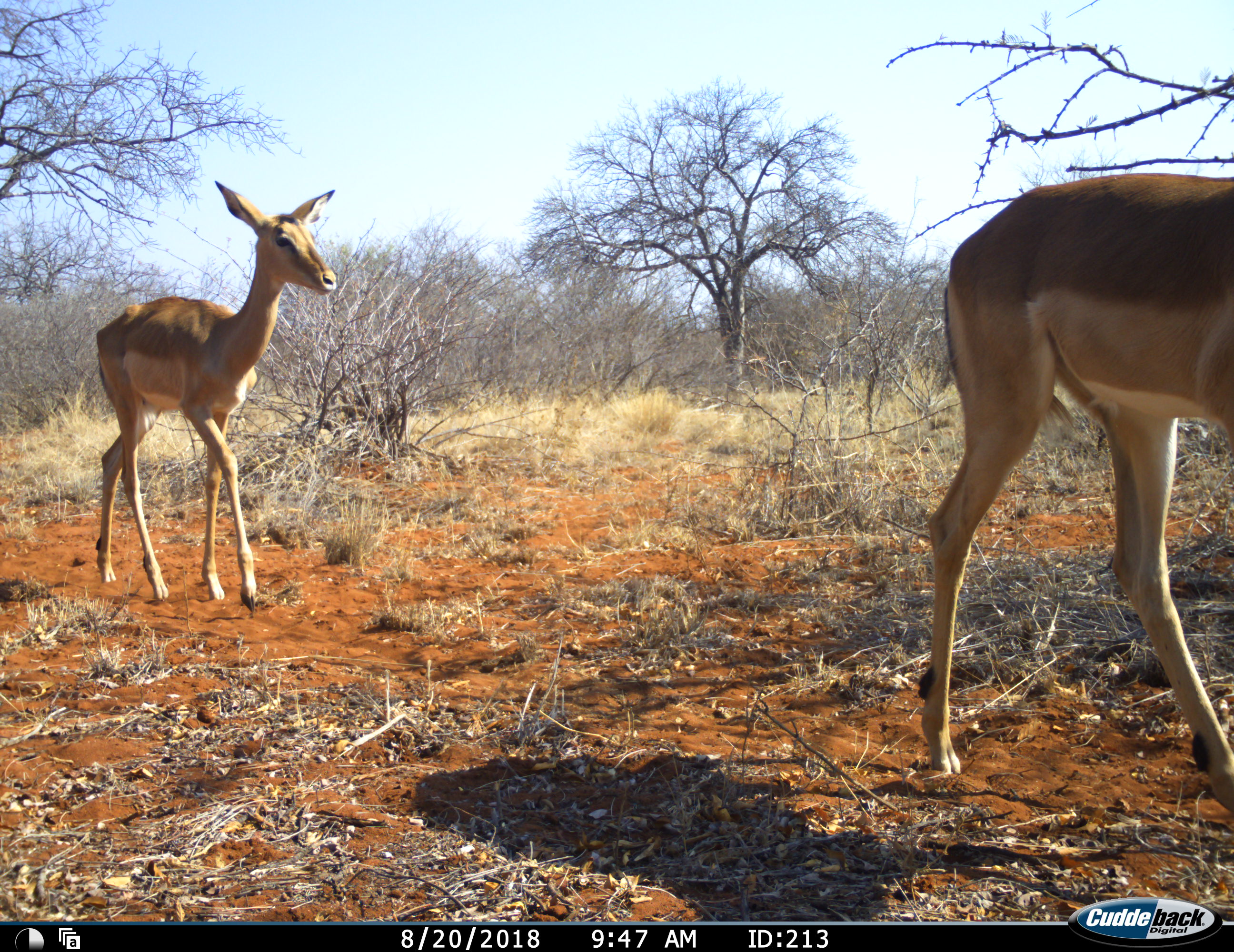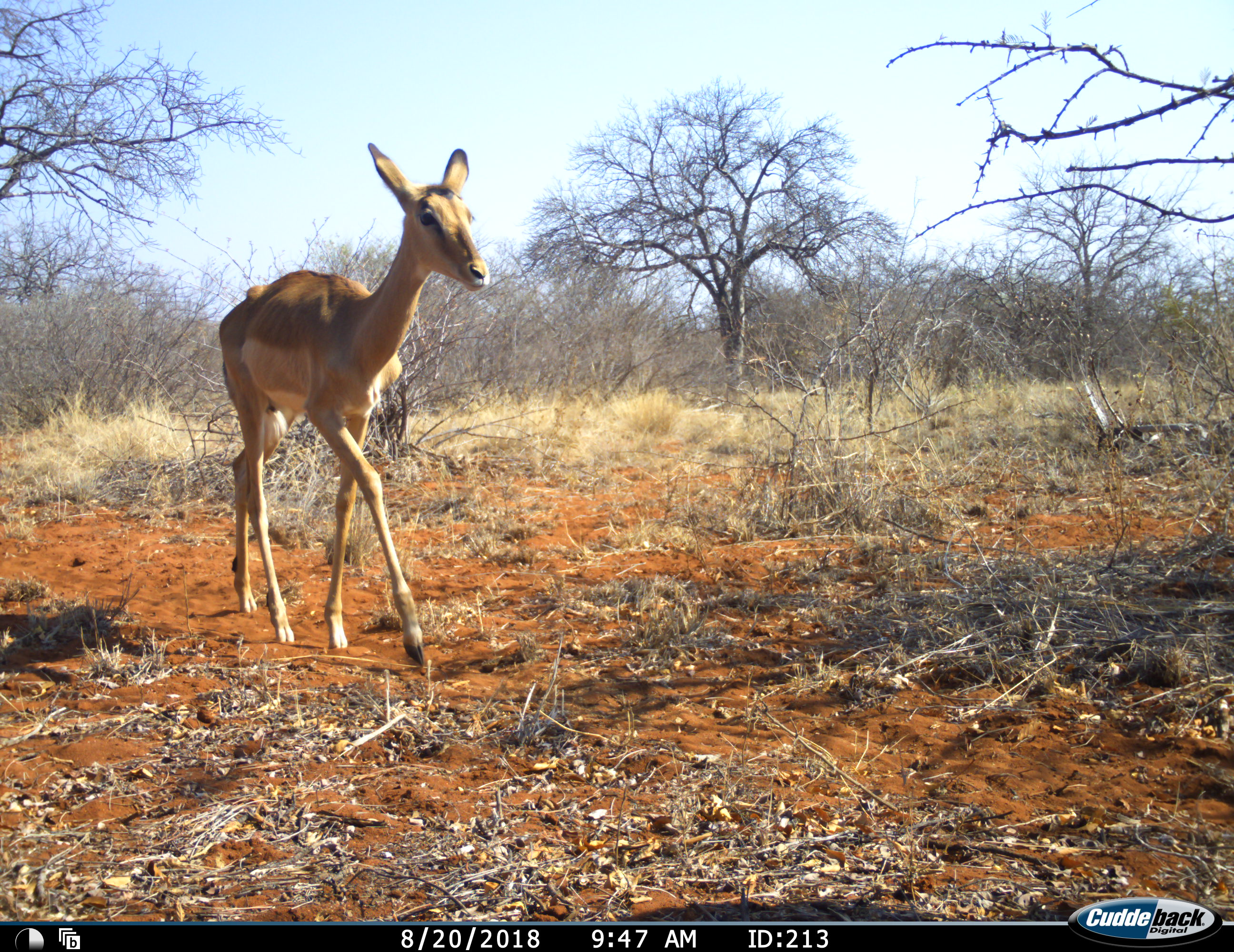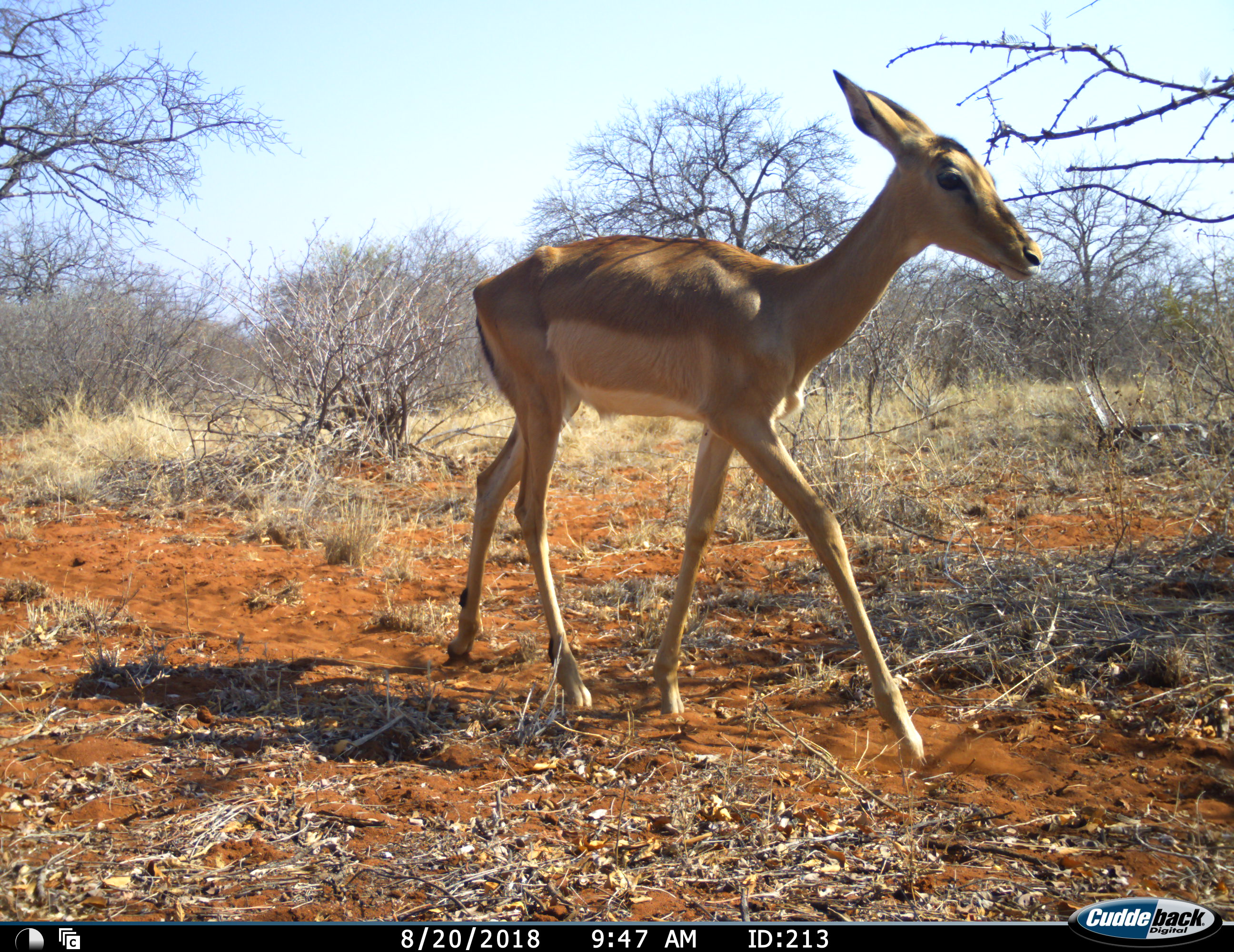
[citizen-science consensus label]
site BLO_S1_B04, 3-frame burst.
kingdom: Animalia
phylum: Chordata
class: Mammalia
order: Artiodactyla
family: Bovidae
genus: Aepyceros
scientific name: Aepyceros melampus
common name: impala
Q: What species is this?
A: Impala (Aepyceros melampus).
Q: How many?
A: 2.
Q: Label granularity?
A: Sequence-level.